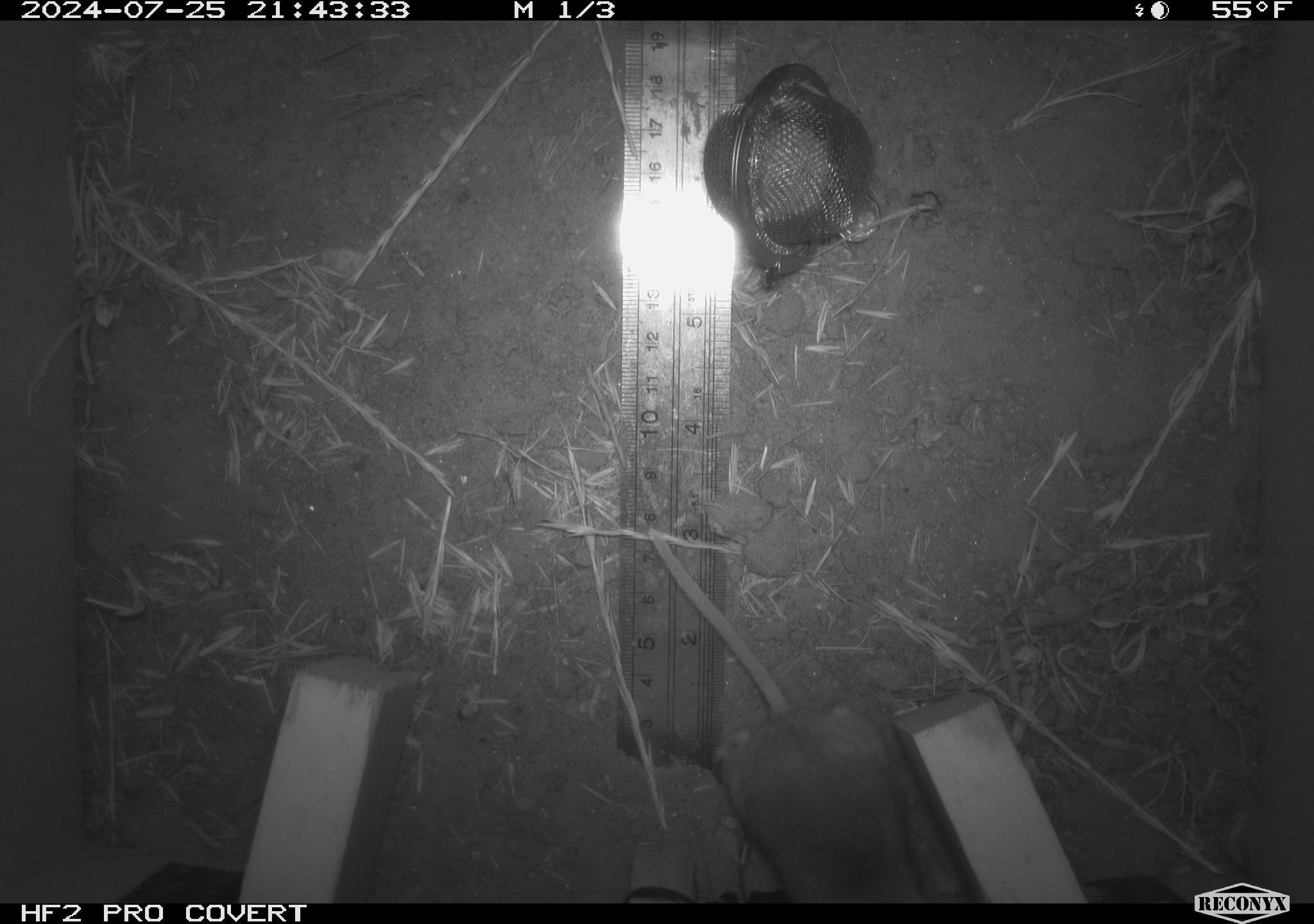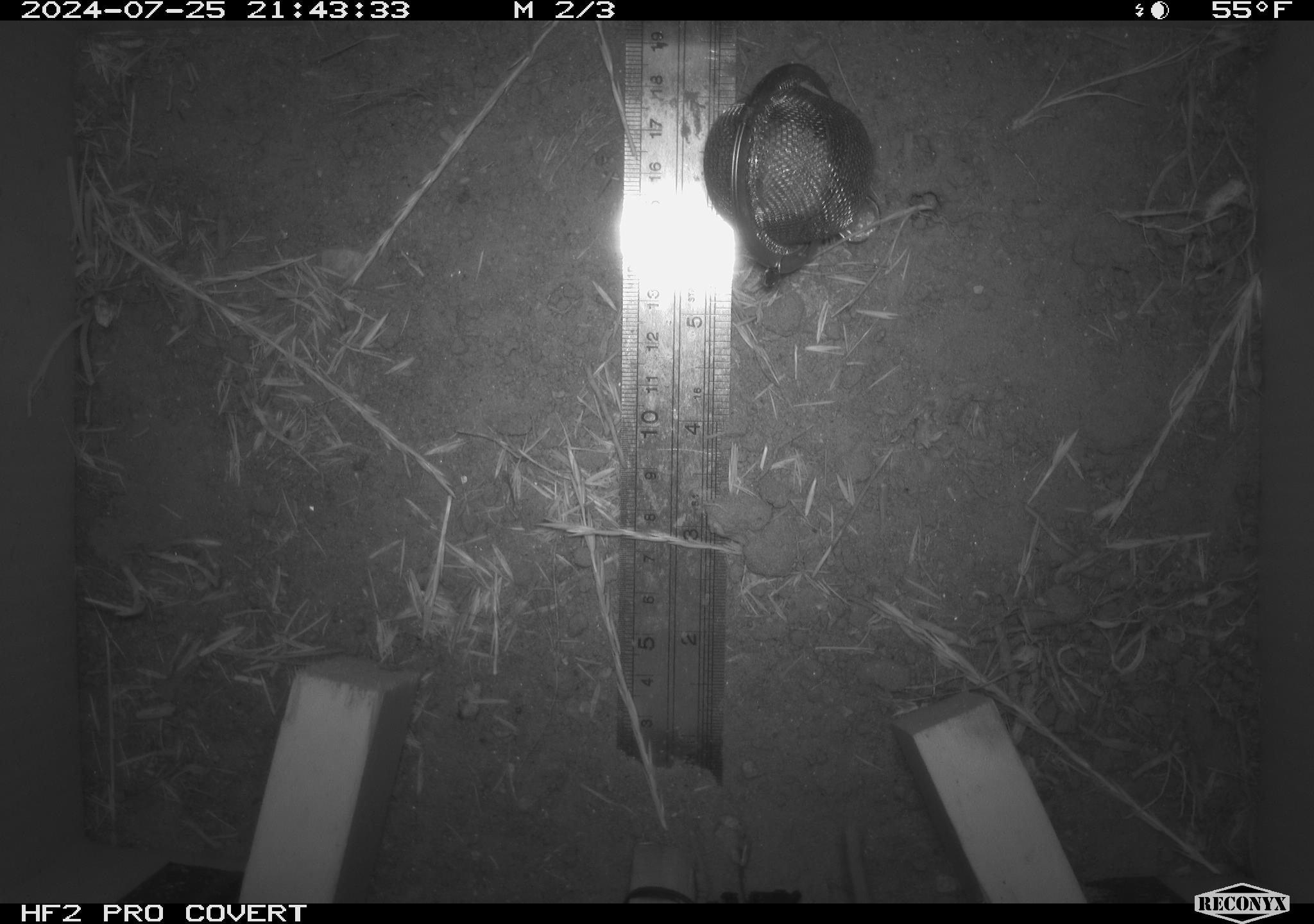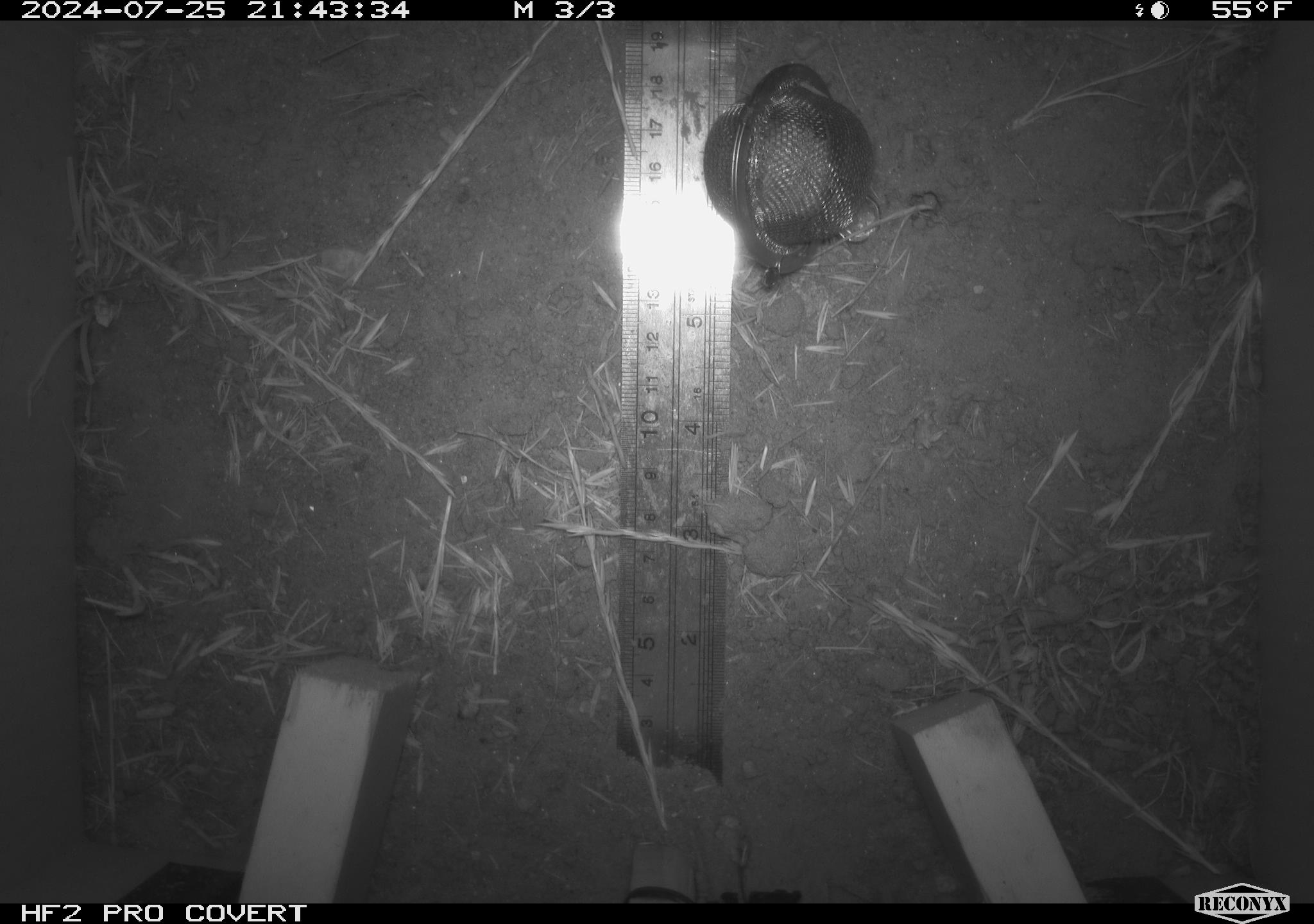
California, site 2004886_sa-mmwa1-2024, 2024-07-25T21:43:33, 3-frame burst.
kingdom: Animalia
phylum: Chordata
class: Mammalia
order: Rodentia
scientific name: Rodentia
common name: mouse species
Mouse species (Rodentia).